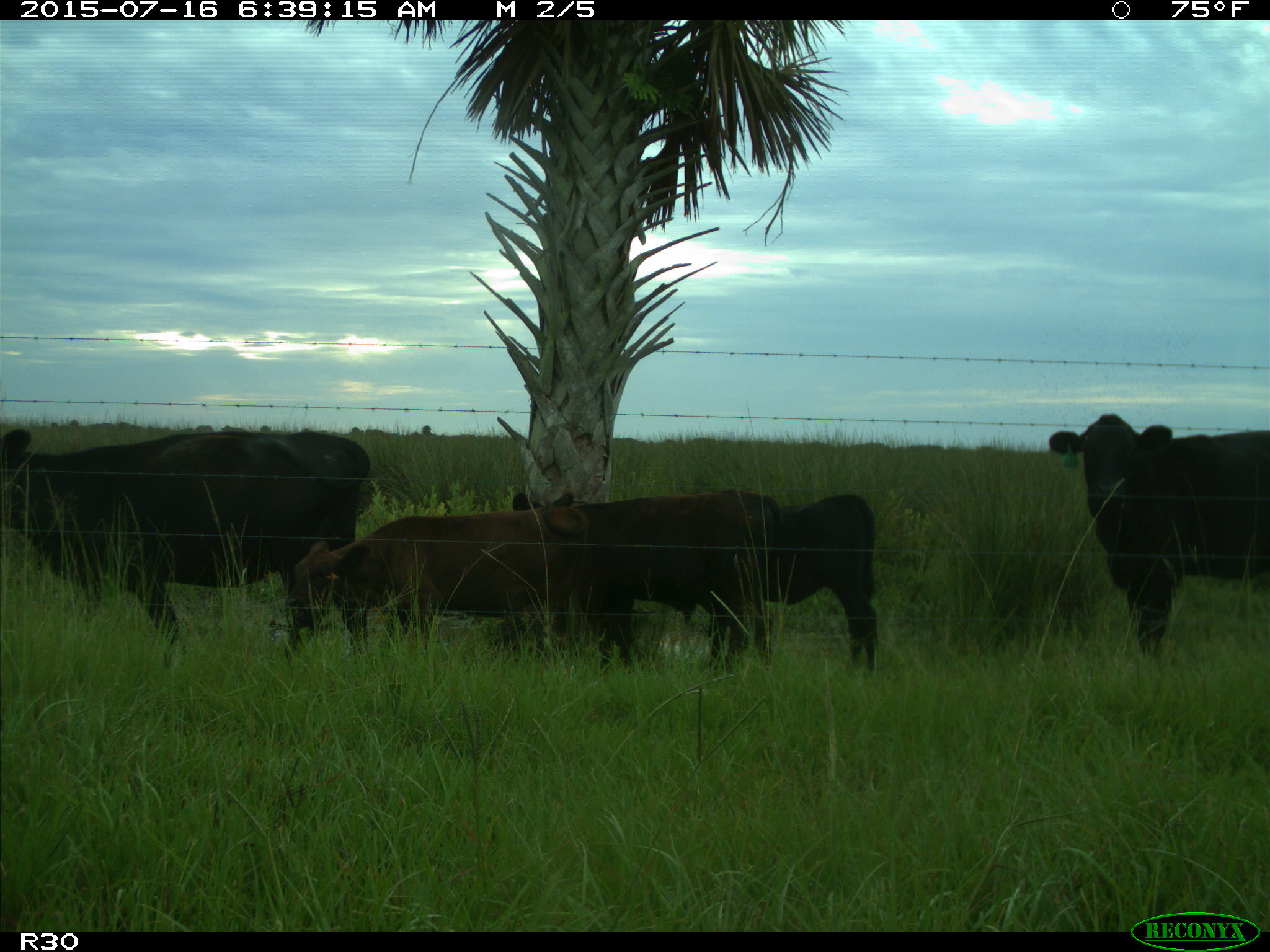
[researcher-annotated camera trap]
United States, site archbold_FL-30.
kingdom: Animalia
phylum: Chordata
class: Mammalia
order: Artiodactyla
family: Bovidae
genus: Bos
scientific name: Bos taurus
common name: domestic cow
Bos taurus (domestic cow).